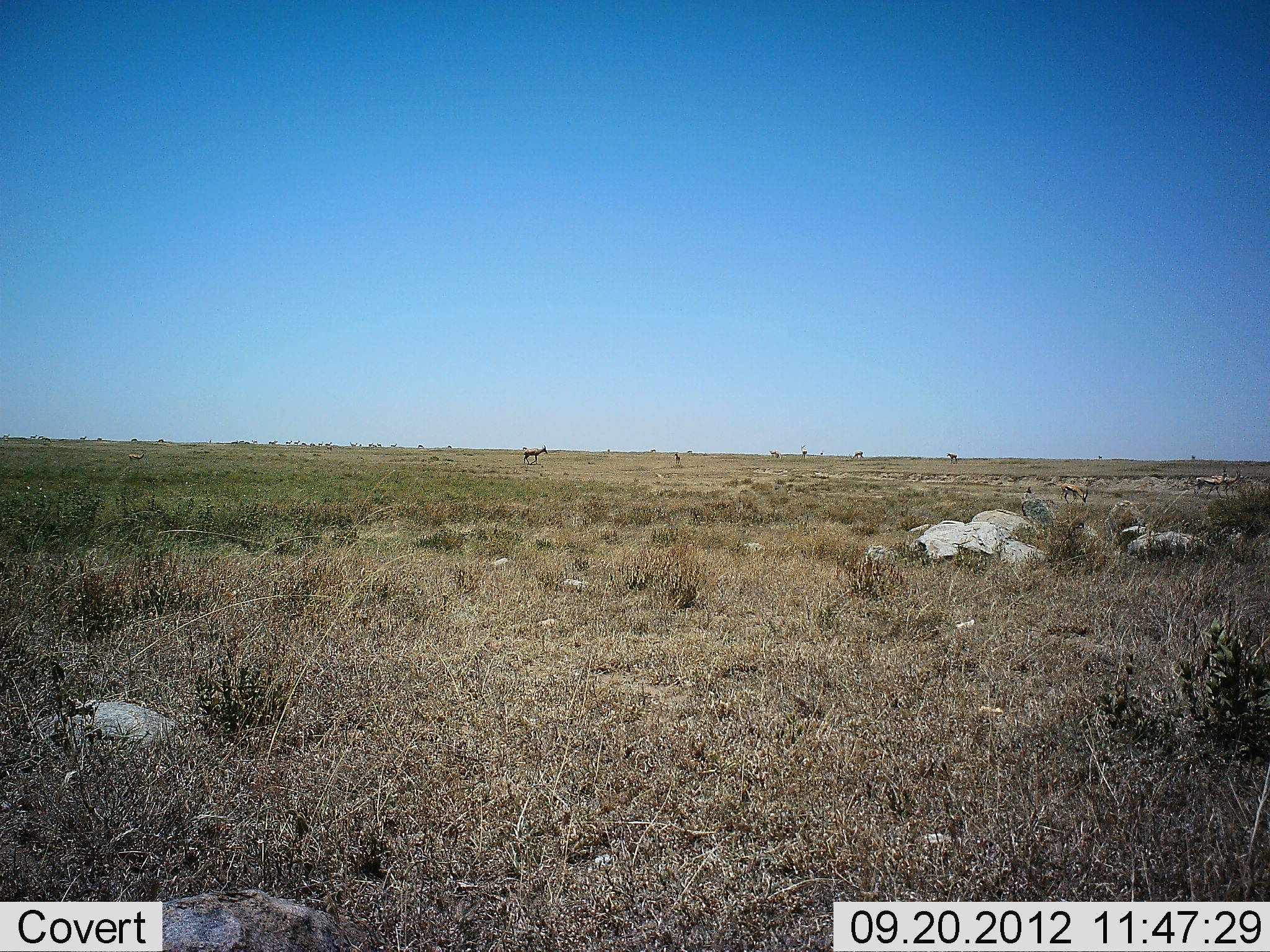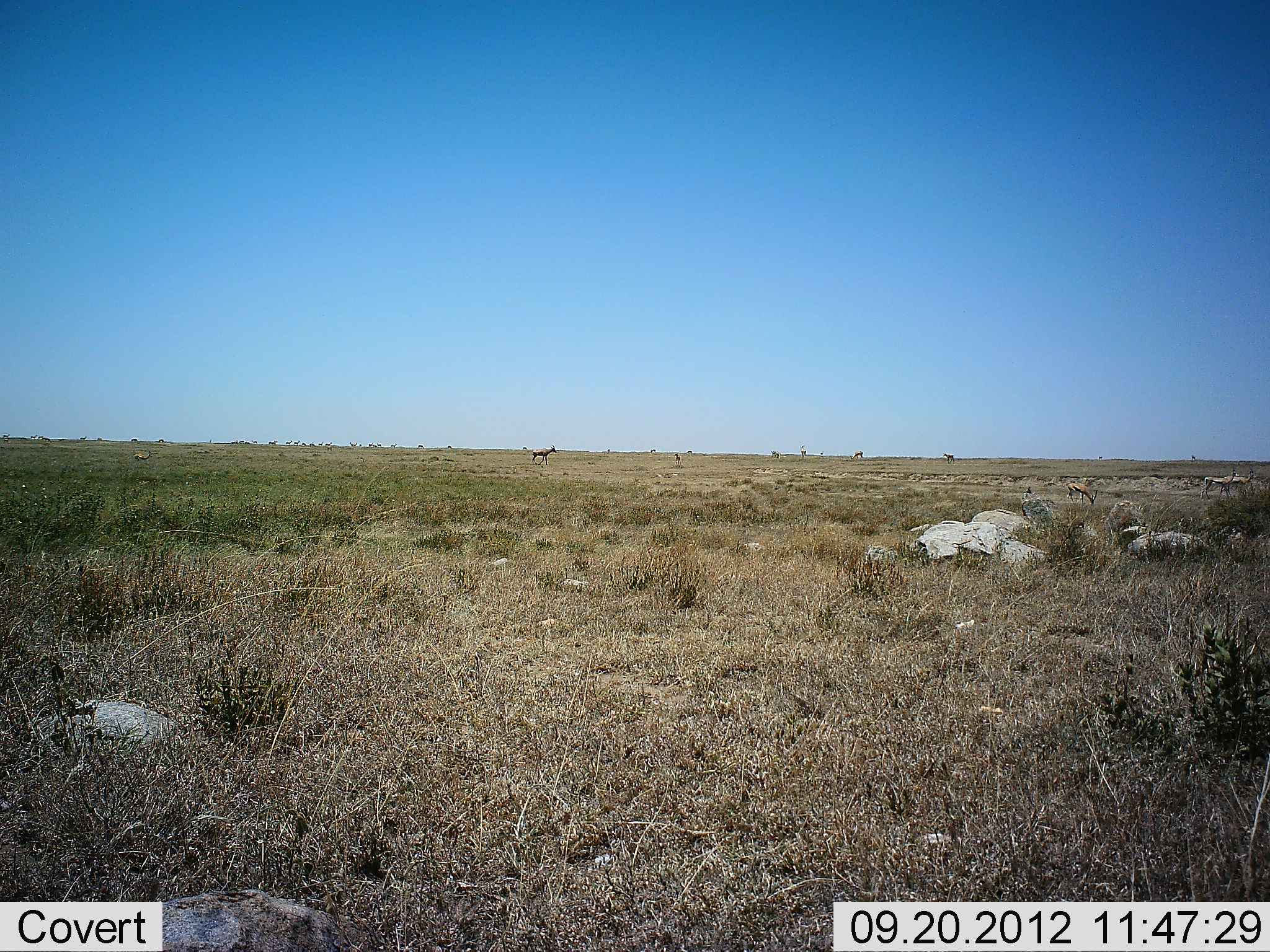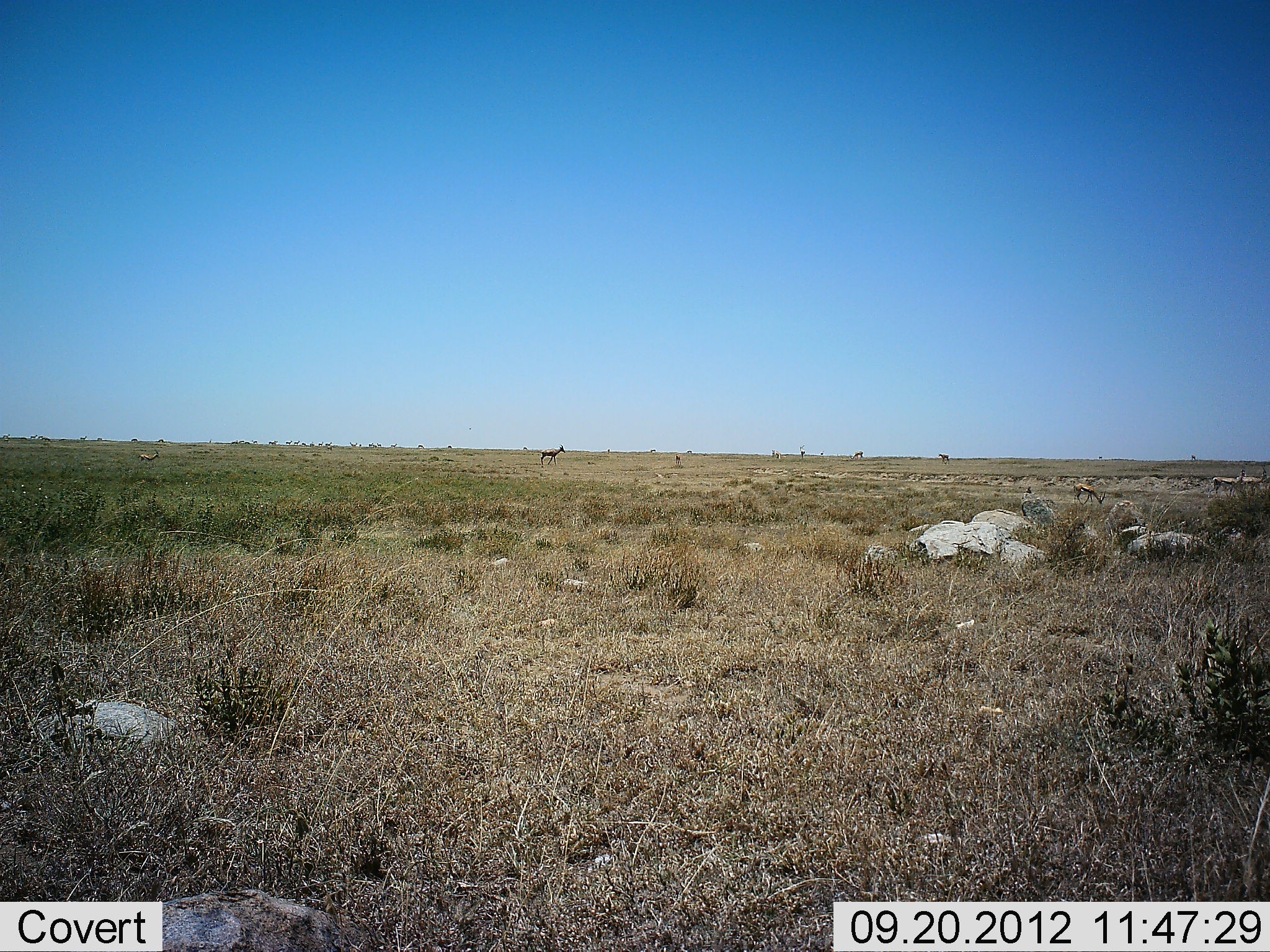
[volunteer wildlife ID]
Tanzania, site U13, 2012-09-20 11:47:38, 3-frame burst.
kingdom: Animalia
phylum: Chordata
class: Mammalia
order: Artiodactyla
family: Bovidae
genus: Eudorcas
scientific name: Eudorcas thomsonii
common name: thomson's gazelle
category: gazellethomsons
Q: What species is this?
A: Gazellethomsons (thomson's gazelle) (Eudorcas thomsonii).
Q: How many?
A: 5.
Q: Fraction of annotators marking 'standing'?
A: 22%.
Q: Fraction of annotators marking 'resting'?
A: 0%.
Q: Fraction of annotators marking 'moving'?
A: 78%.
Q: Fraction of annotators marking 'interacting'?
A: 0%.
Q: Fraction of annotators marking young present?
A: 0%.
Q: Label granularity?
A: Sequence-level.